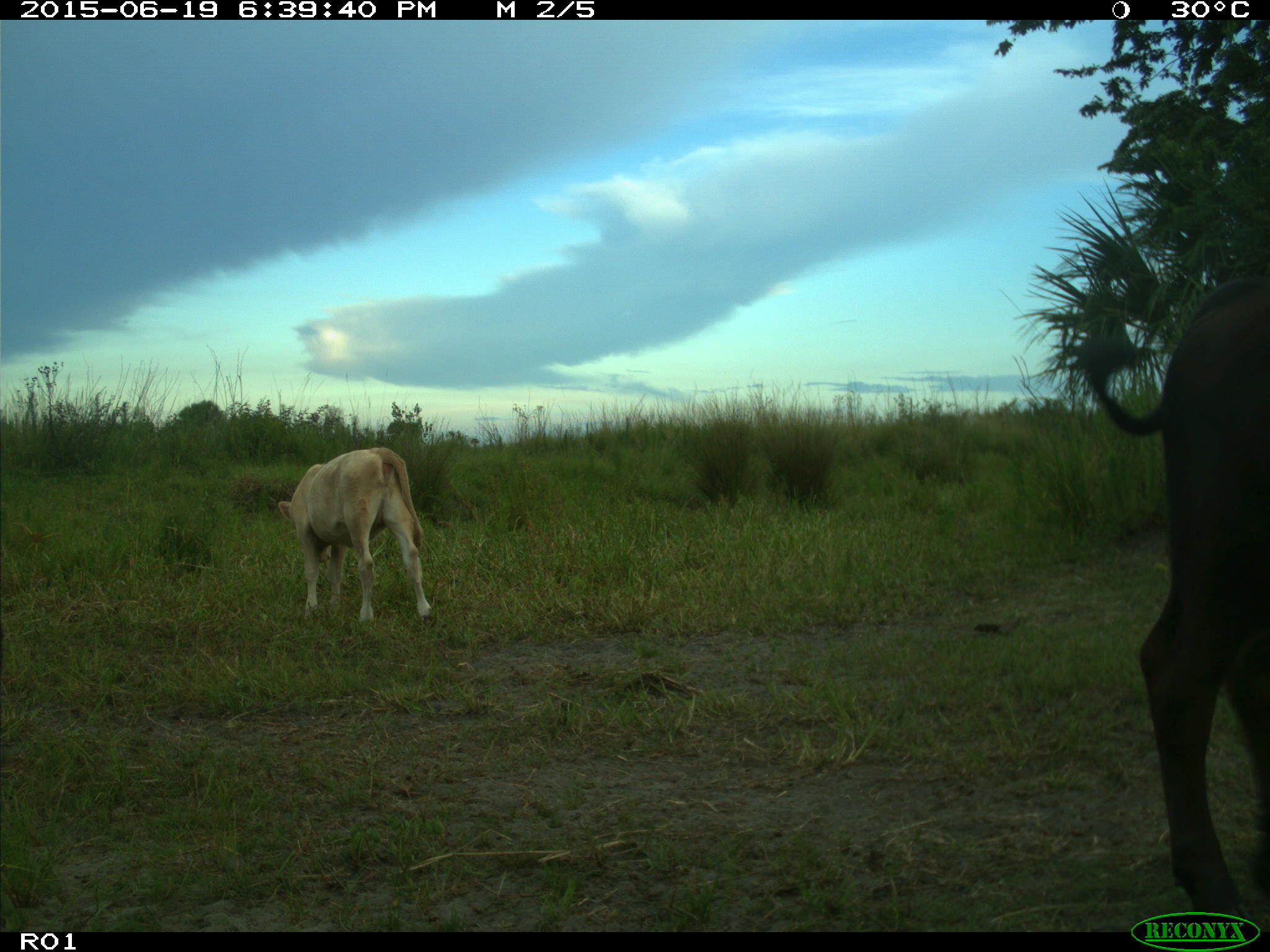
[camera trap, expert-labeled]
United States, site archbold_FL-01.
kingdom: Animalia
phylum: Chordata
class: Mammalia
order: Artiodactyla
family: Bovidae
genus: Bos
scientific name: Bos taurus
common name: domestic cow